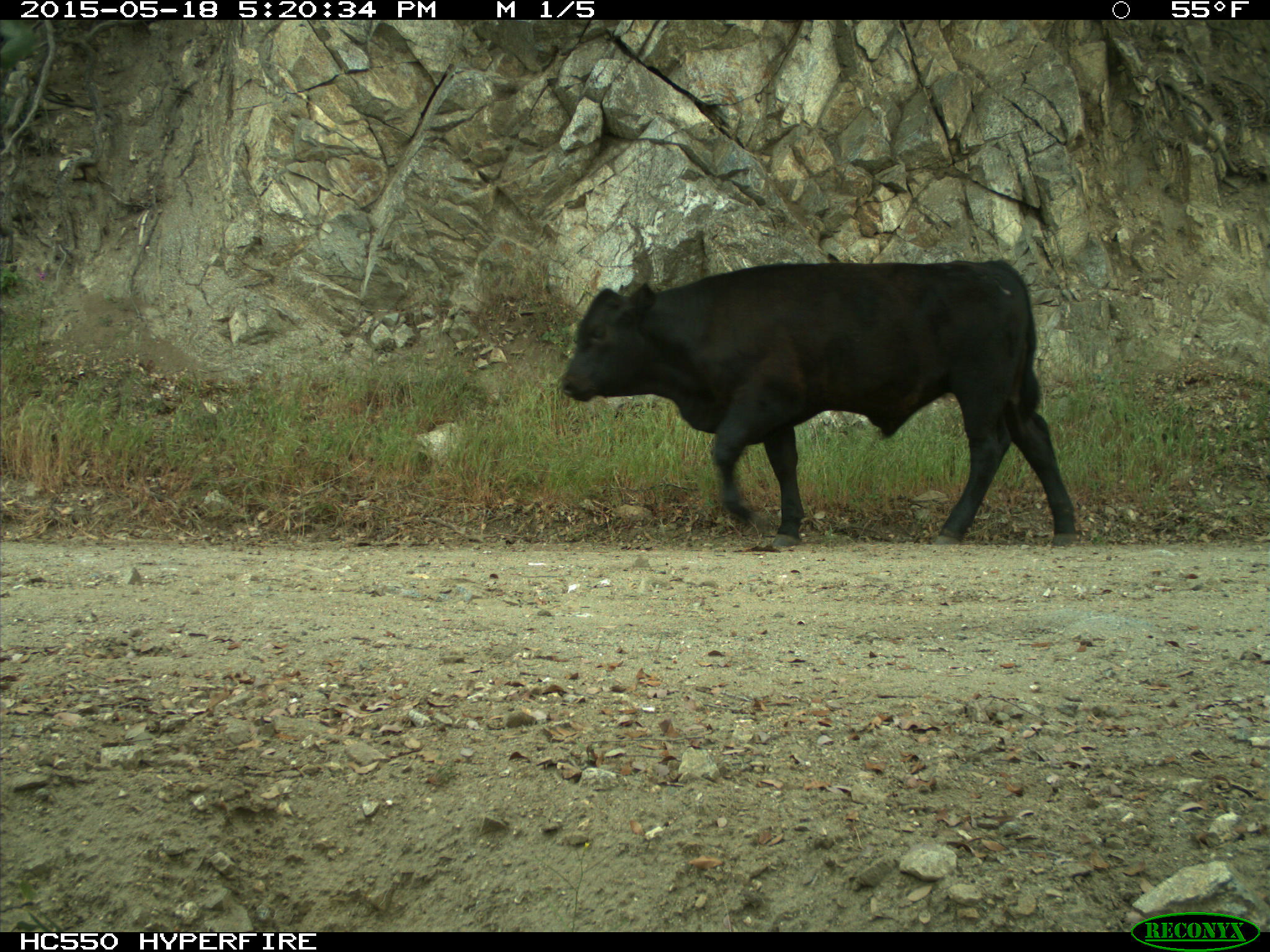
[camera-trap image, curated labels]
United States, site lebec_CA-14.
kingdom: Animalia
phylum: Chordata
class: Mammalia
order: Artiodactyla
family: Bovidae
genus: Bos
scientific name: Bos taurus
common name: domestic cow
Bos taurus (domestic cow).